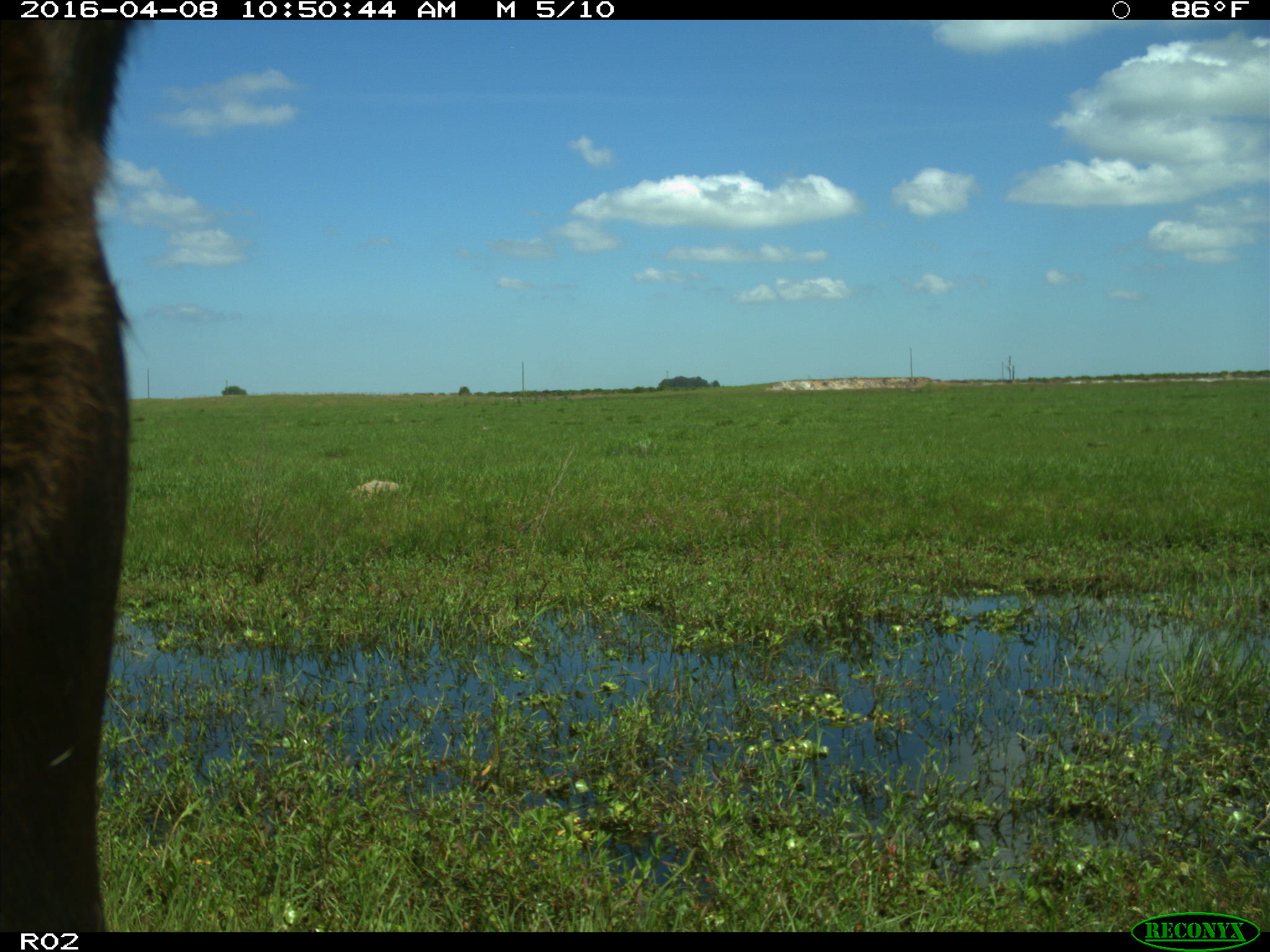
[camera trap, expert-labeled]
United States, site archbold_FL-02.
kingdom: Animalia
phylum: Chordata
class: Mammalia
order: Artiodactyla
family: Bovidae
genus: Bos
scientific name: Bos taurus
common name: domestic cow